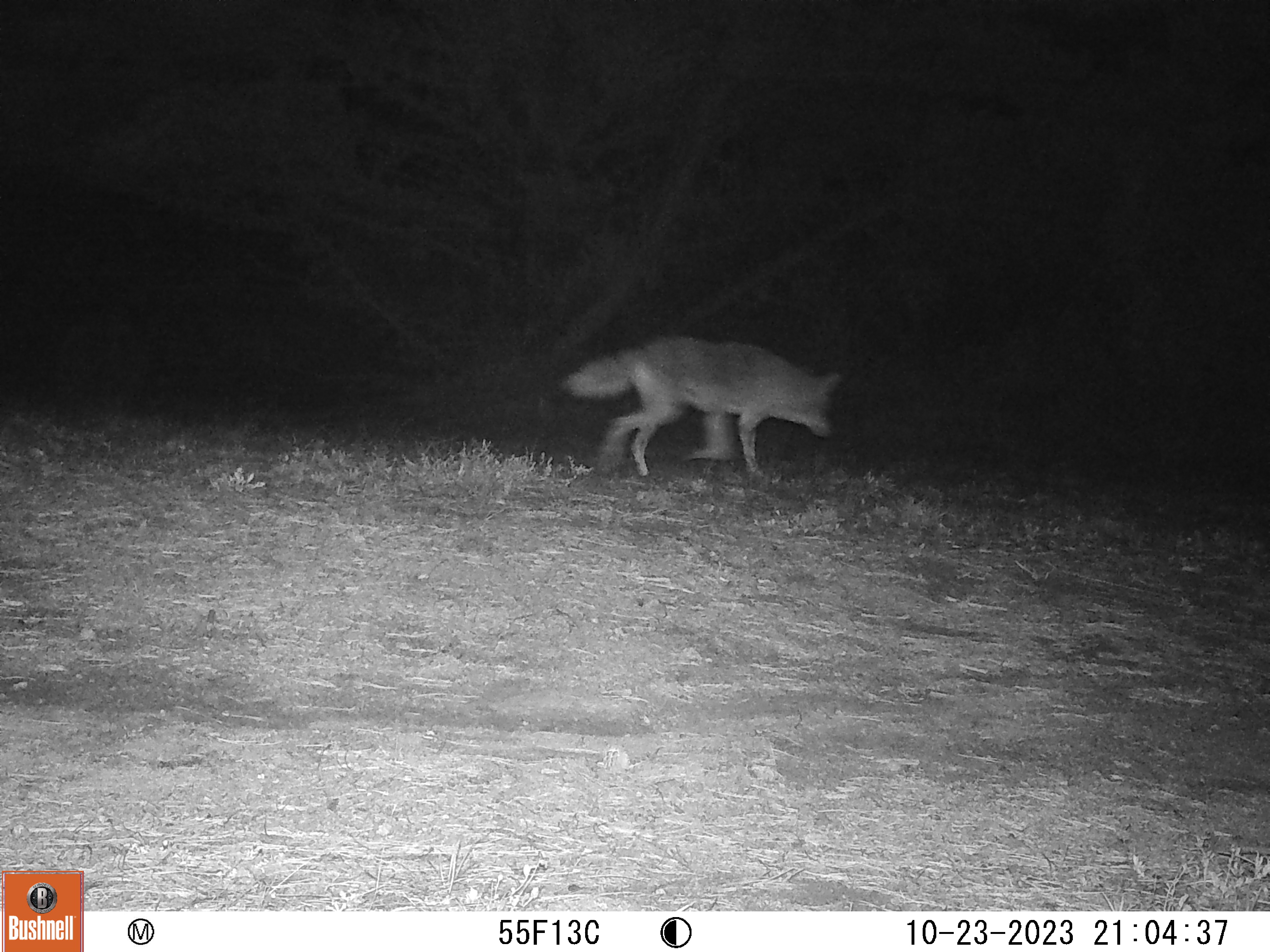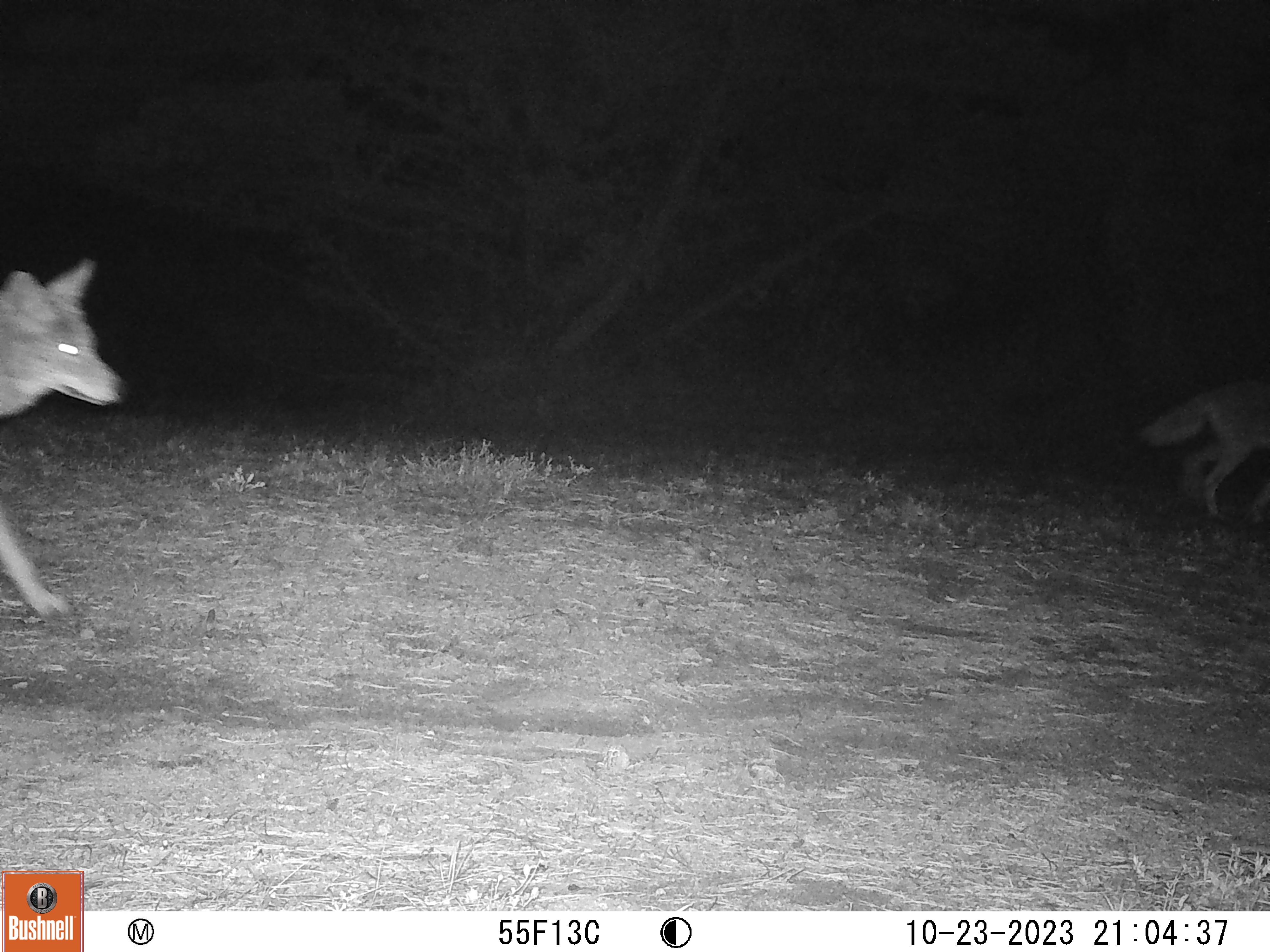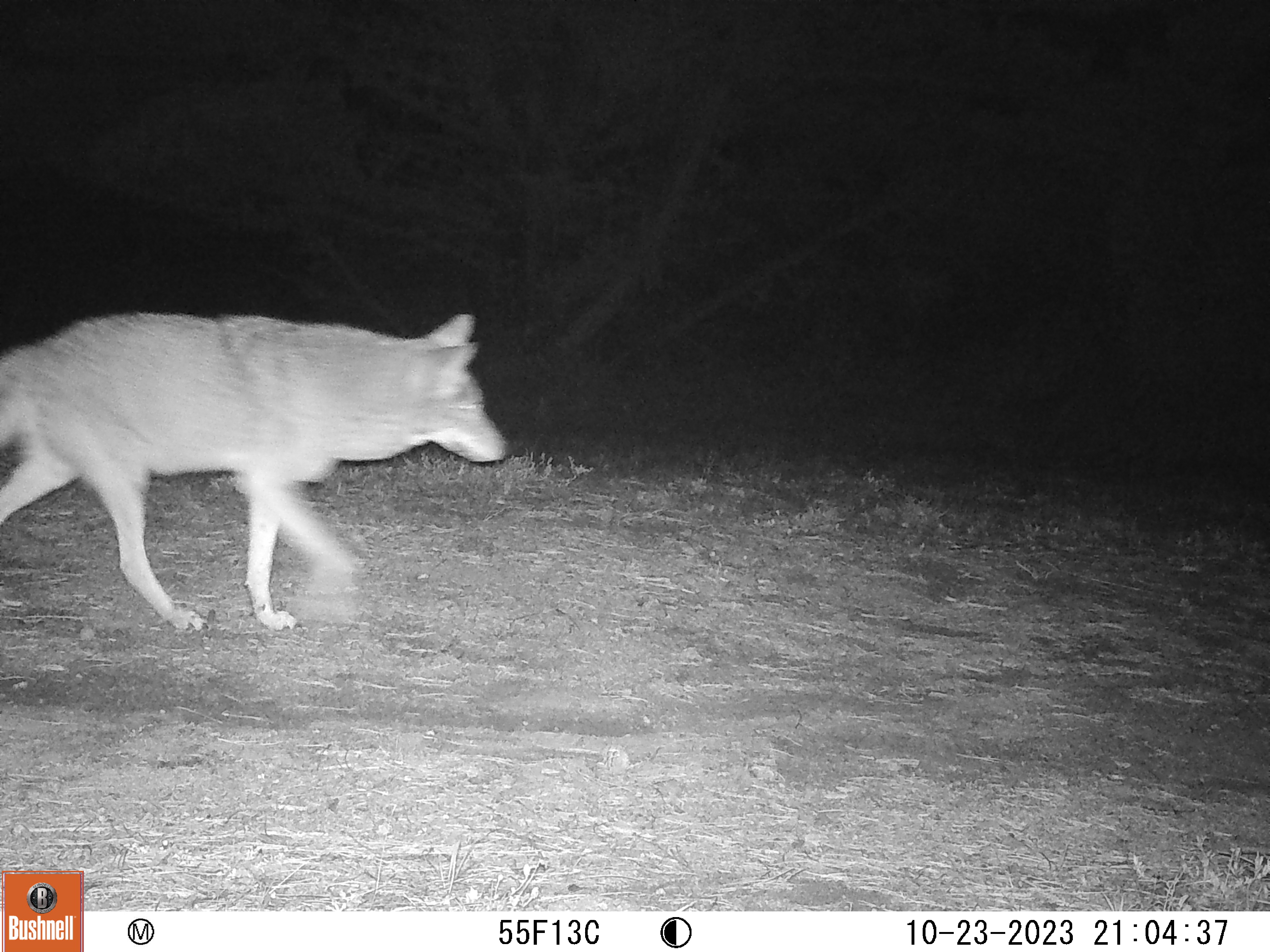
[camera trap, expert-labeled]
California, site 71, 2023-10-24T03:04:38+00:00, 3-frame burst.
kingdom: Animalia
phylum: Chordata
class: Mammalia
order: Carnivora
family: Canidae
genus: Canis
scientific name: Canis latrans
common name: coyote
Coyote (Canis latrans).